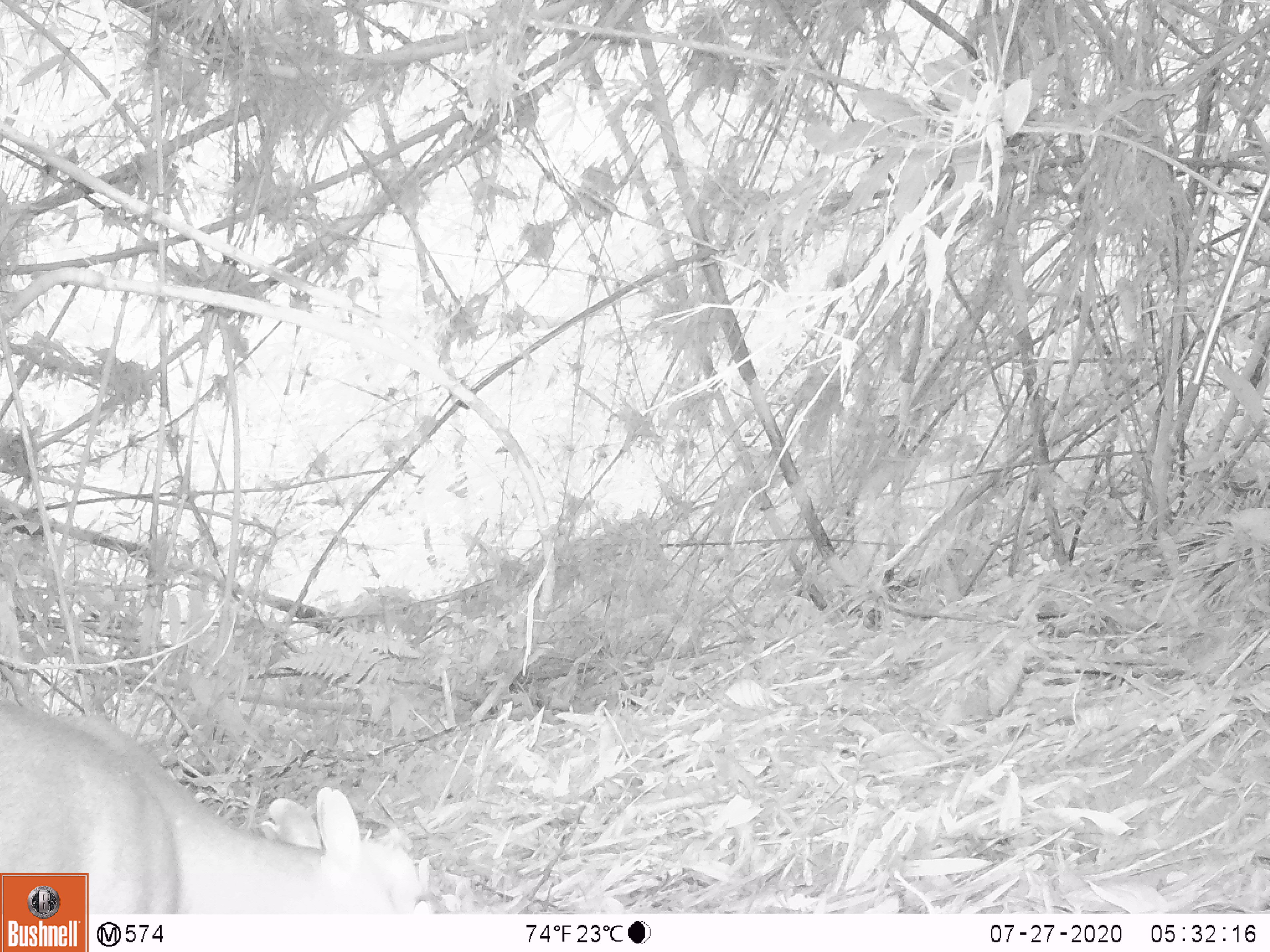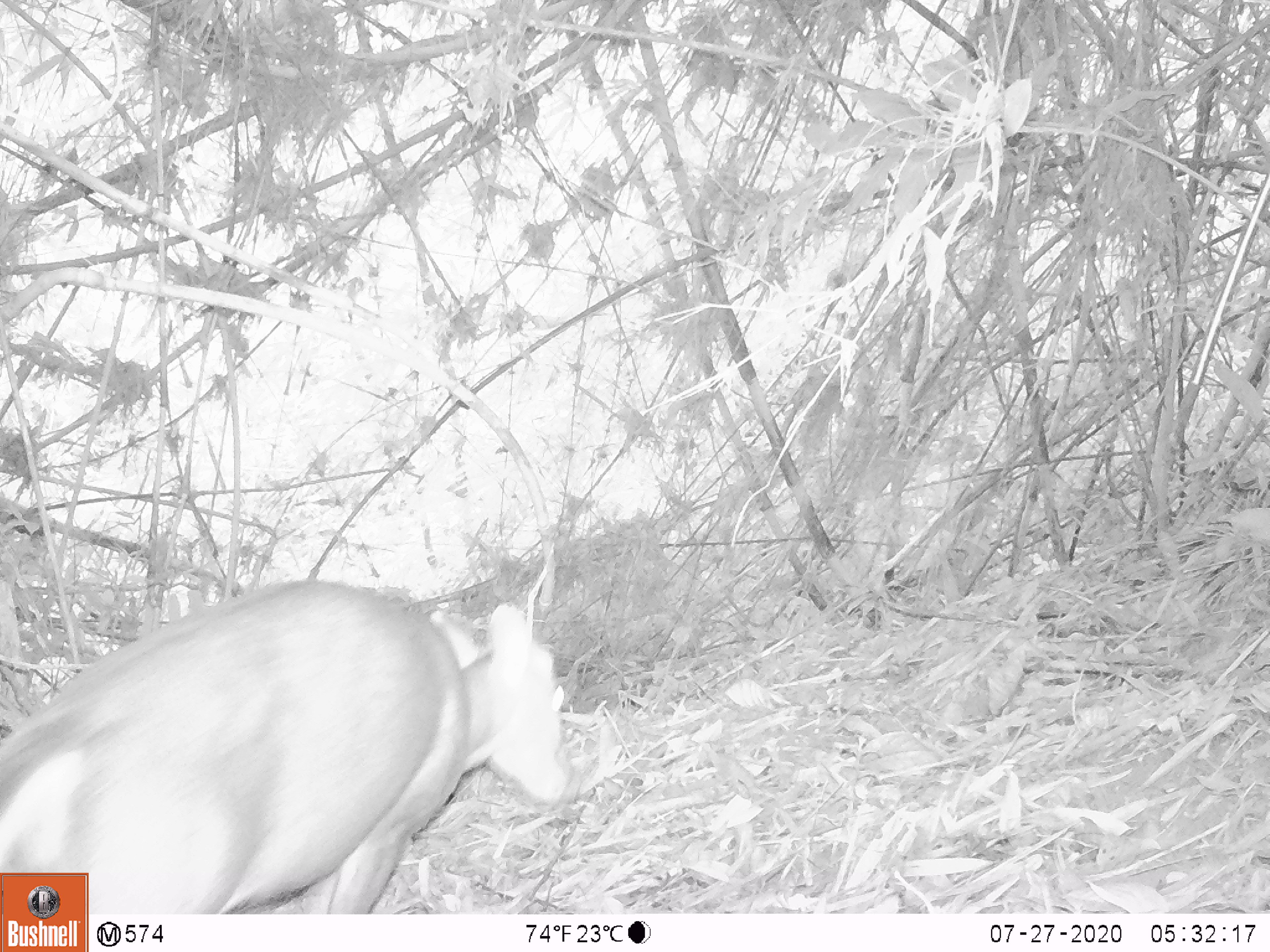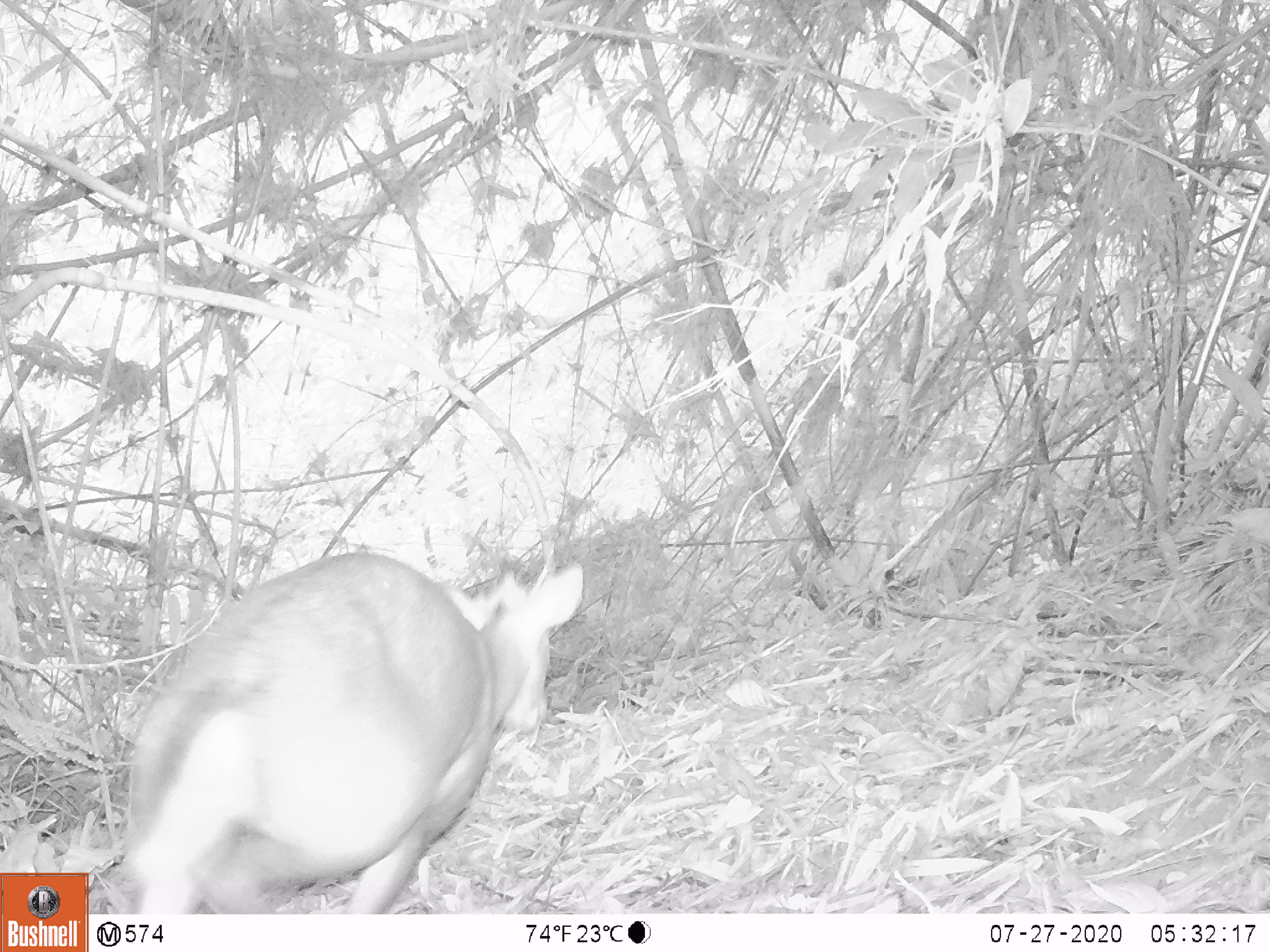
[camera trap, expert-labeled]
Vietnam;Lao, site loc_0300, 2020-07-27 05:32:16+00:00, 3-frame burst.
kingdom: Animalia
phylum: Chordata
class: Mammalia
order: Artiodactyla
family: Cervidae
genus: Muntiacus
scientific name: Muntiacus rooseveltorum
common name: roosevelt's muntjac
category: roosevelts muntjac group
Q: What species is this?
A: Roosevelts muntjac group (roosevelt's muntjac) (Muntiacus rooseveltorum).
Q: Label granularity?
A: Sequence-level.